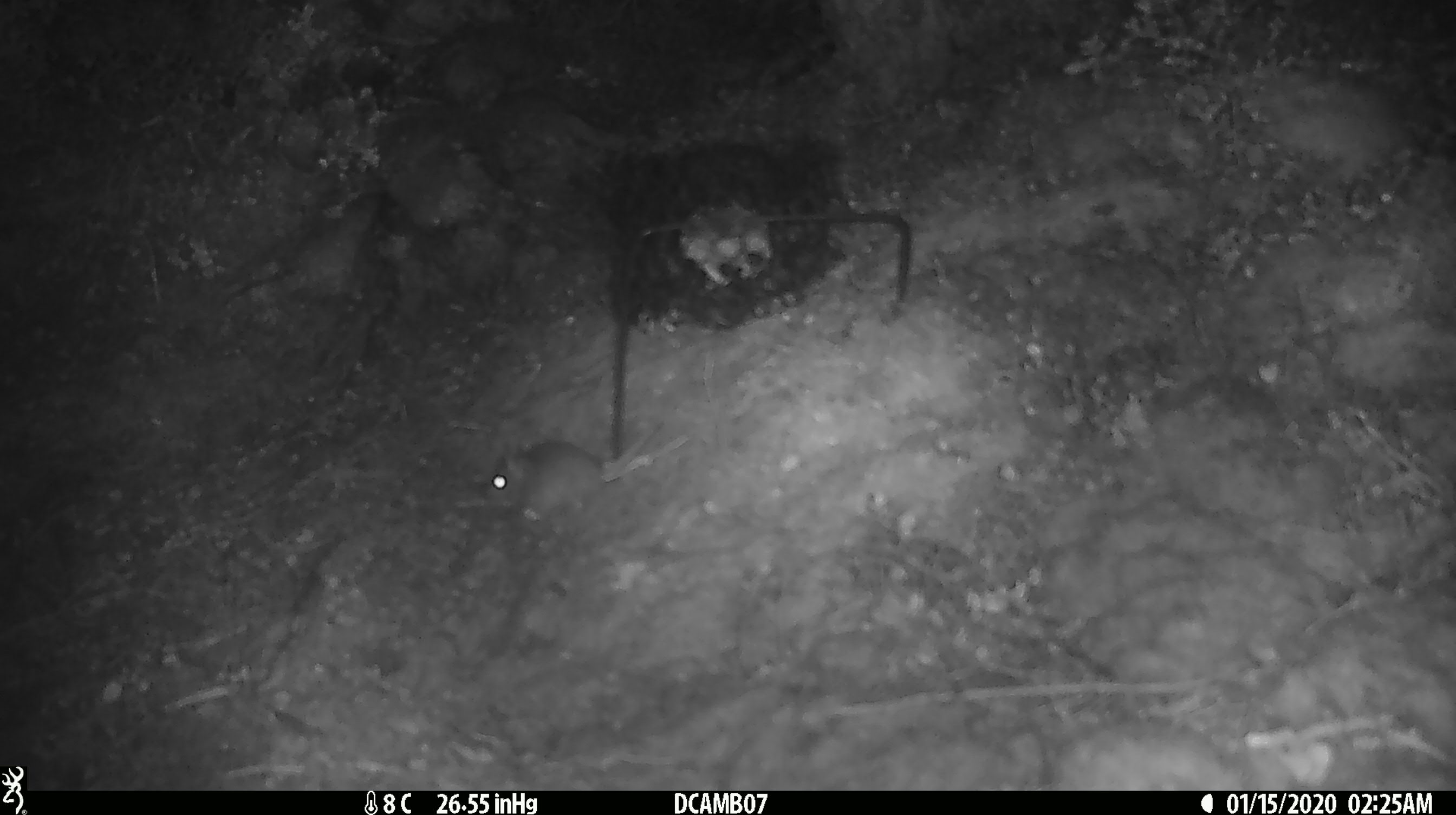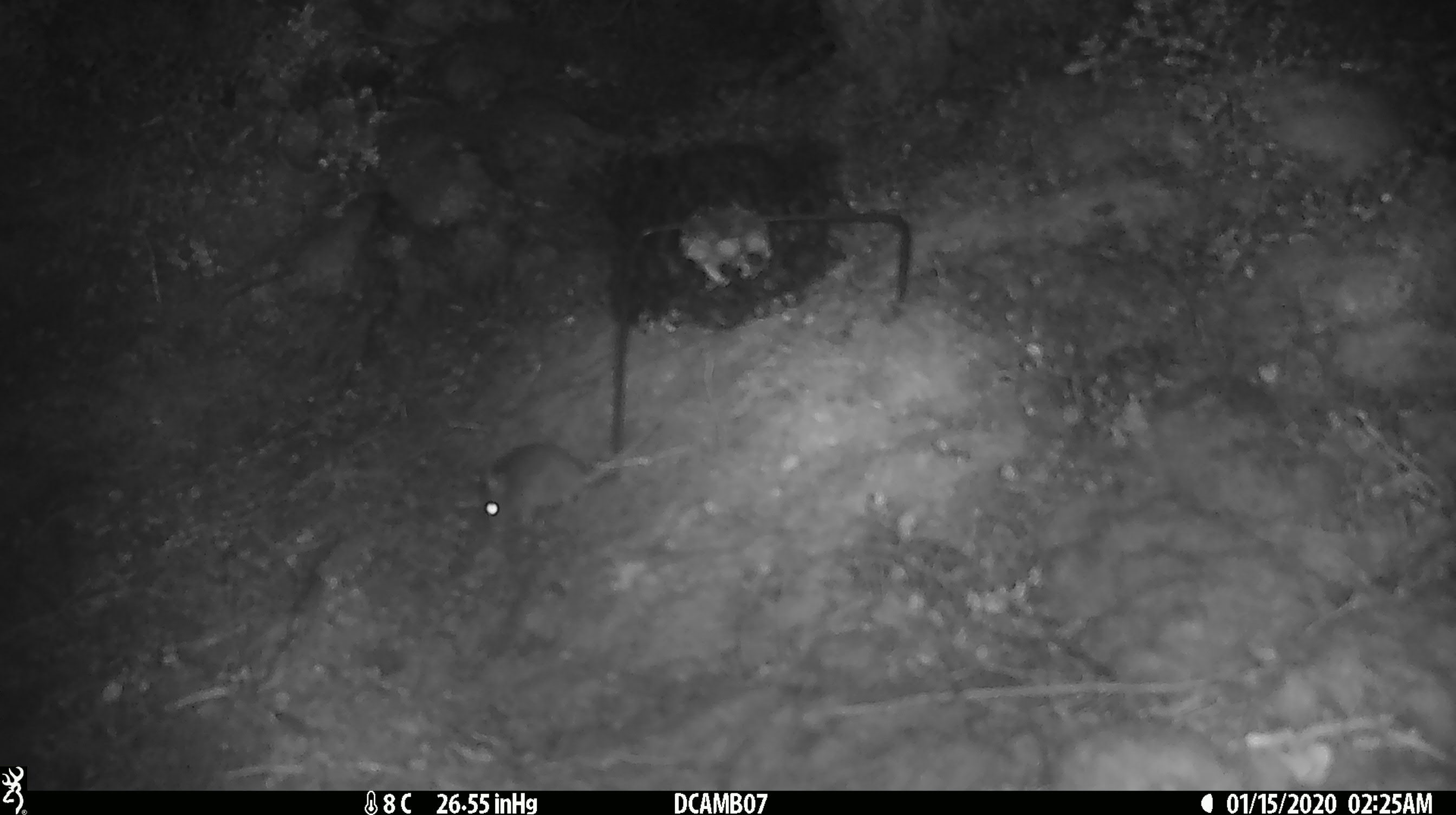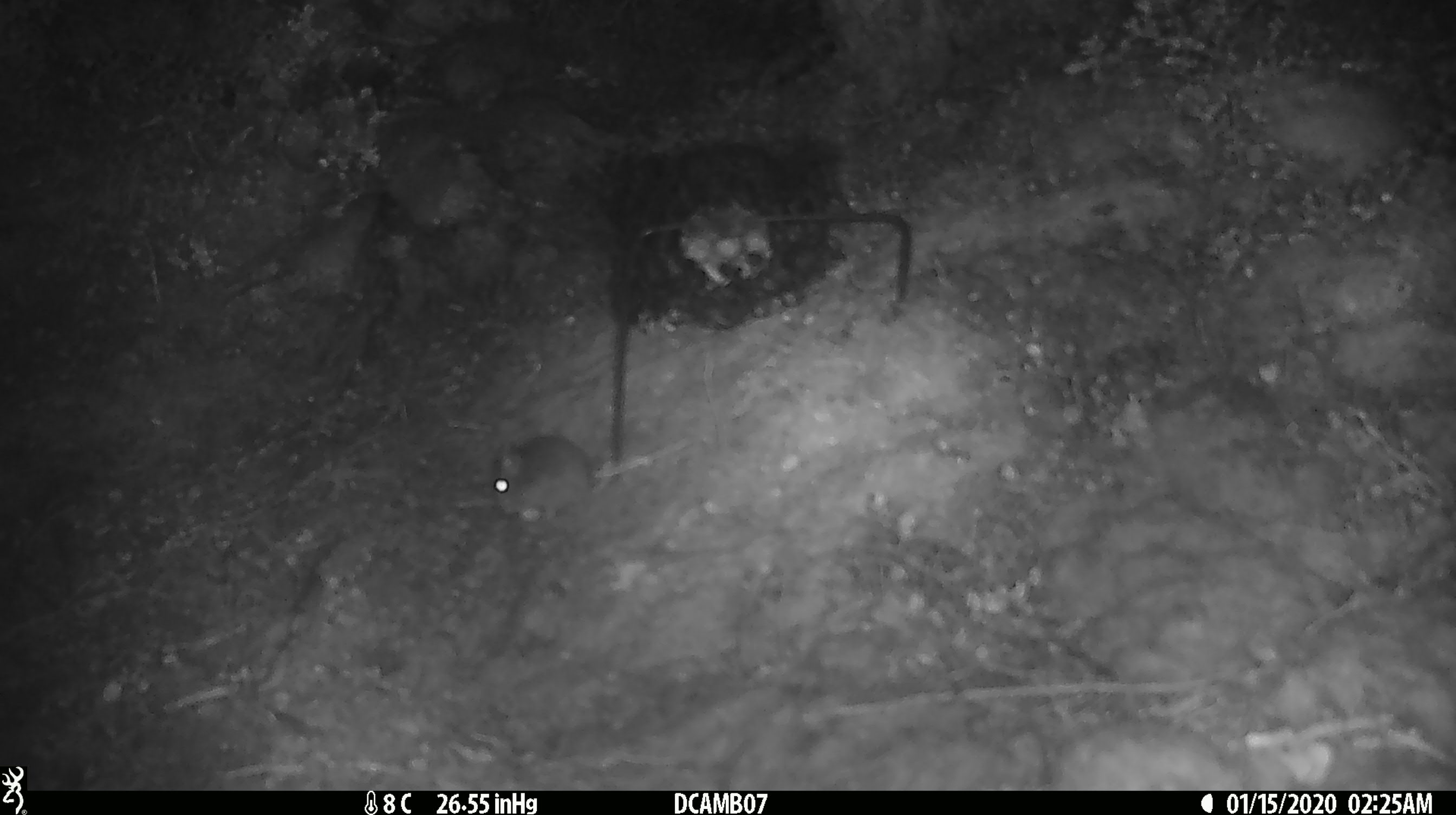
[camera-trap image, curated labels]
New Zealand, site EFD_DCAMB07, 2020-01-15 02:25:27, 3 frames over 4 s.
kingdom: Animalia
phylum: Chordata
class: Mammalia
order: Rodentia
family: Muridae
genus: Mus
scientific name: Mus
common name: mouse